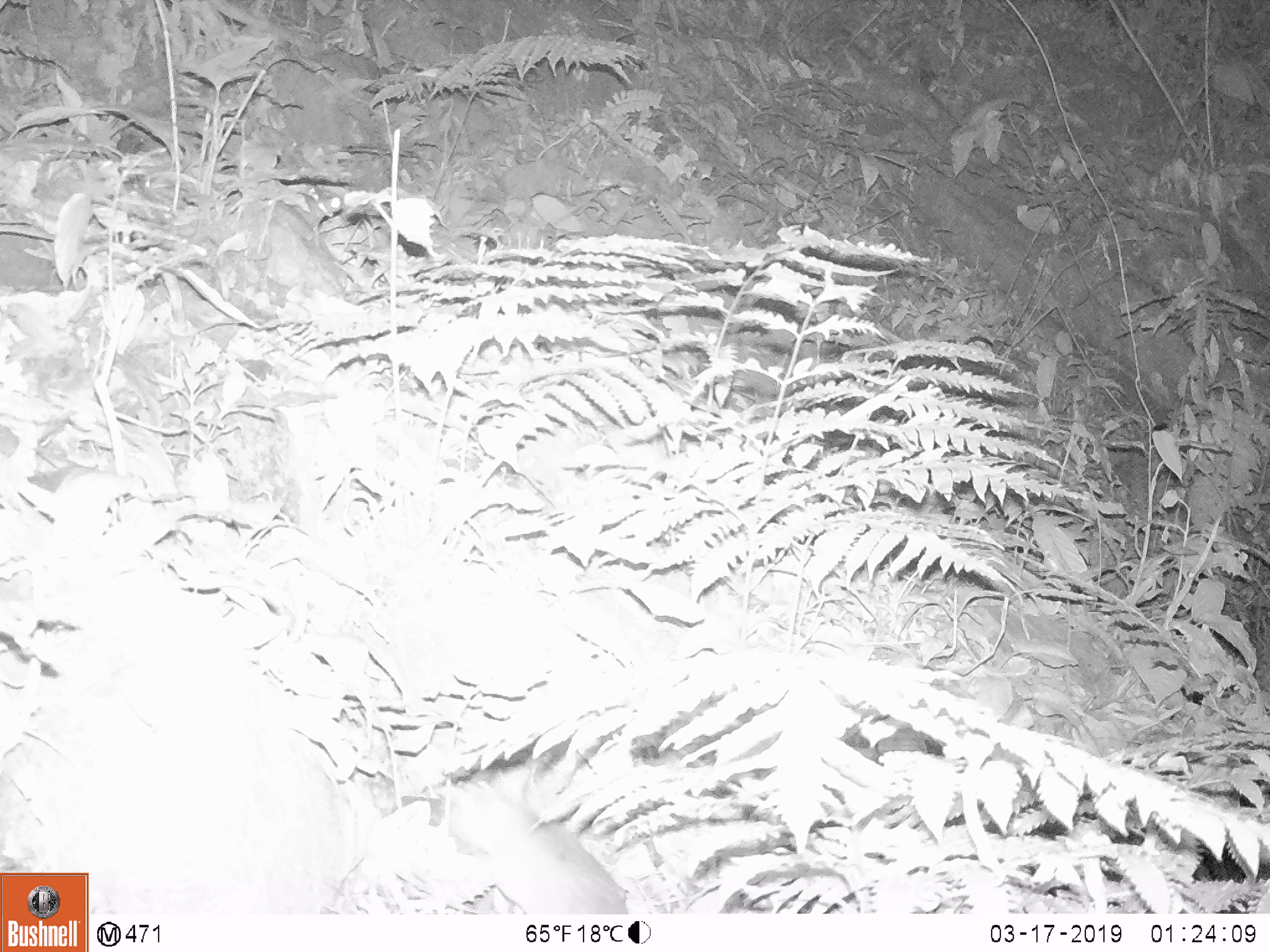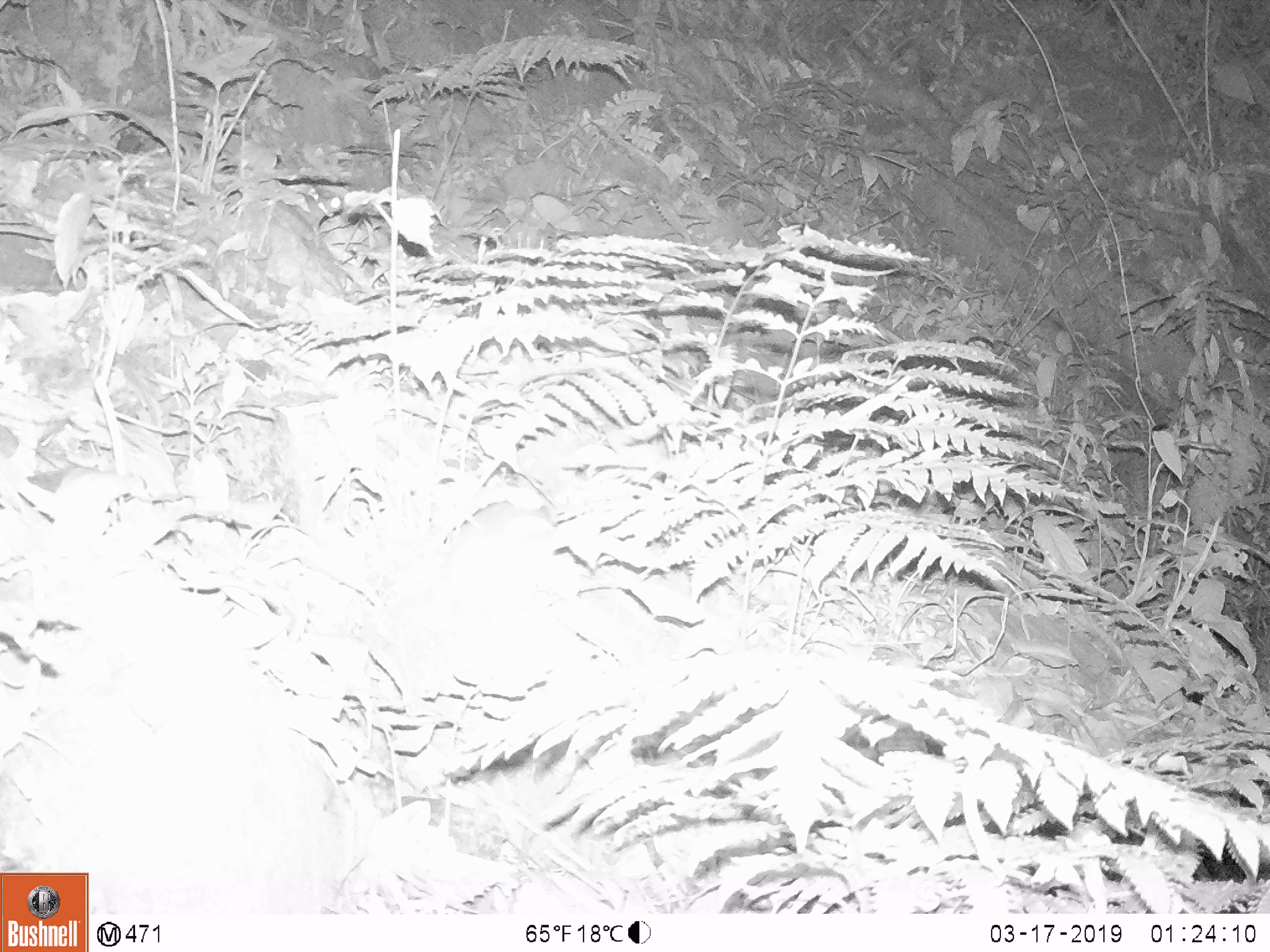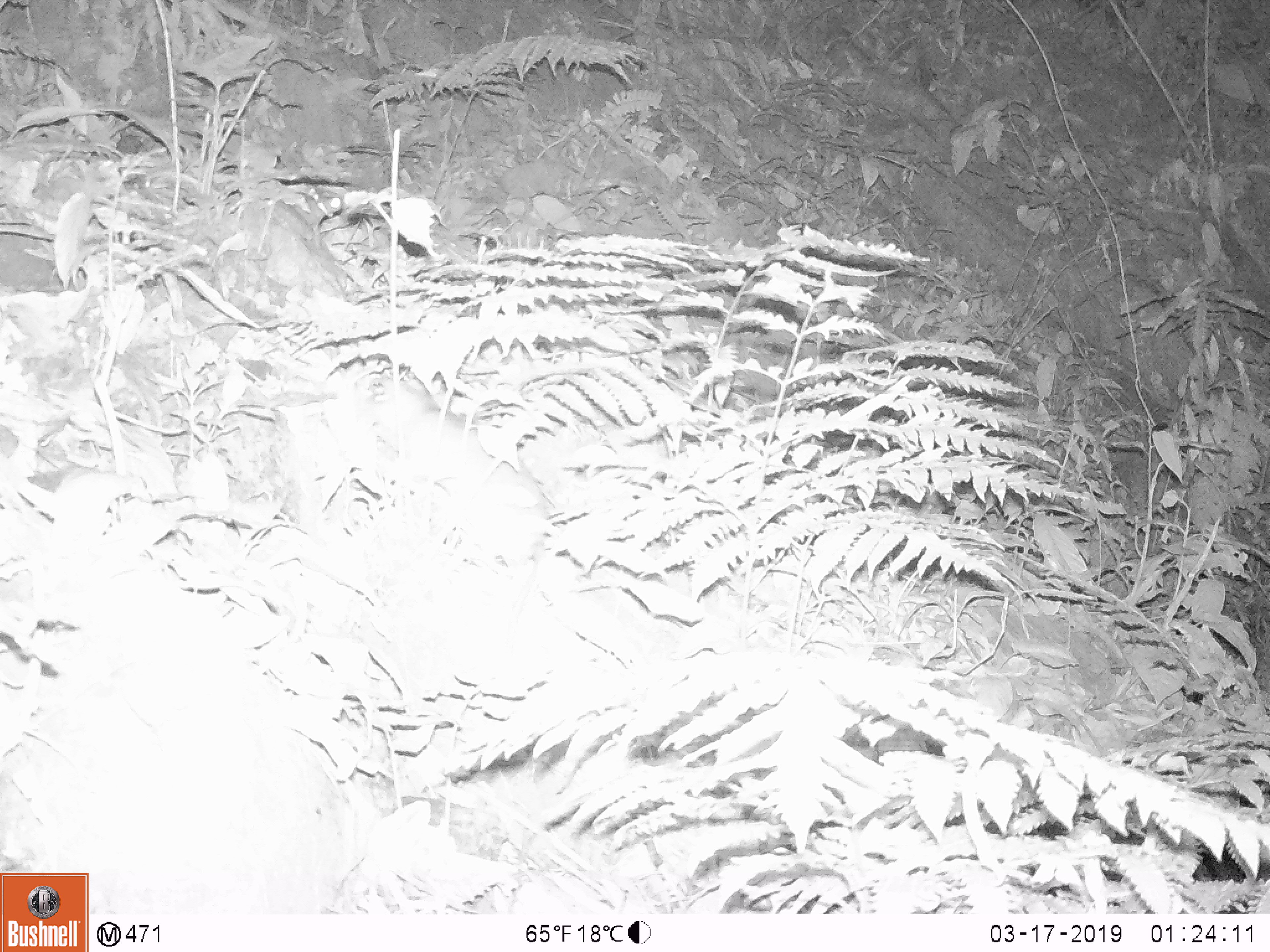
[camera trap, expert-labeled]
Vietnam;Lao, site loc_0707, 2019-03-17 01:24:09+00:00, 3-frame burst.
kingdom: Animalia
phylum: Chordata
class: Mammalia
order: Rodentia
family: Muridae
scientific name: Muridae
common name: old-world mice and rats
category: unidentified murid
Unidentified murid (old-world mice and rats) (Muridae). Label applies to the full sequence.